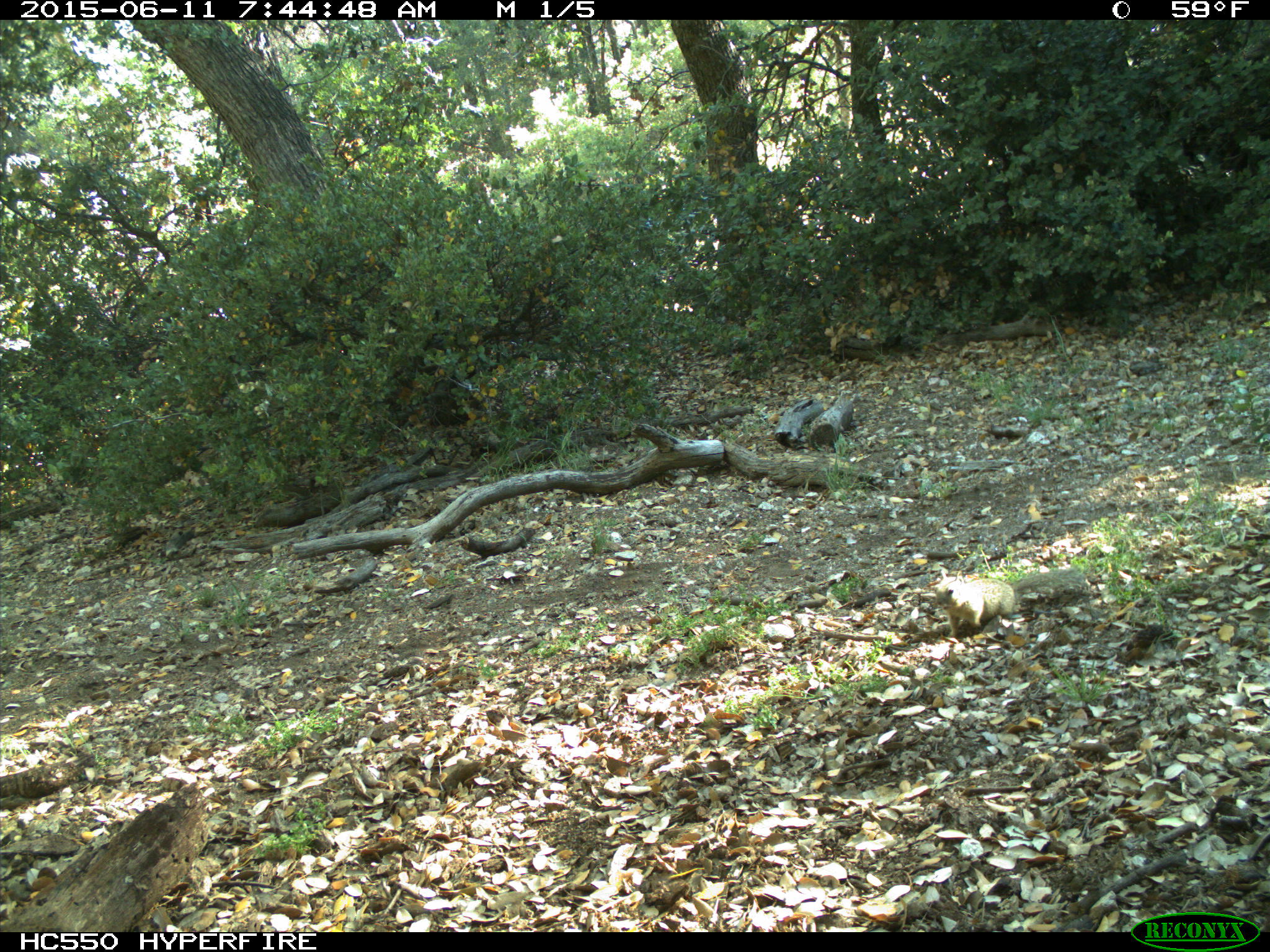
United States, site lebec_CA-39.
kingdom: Animalia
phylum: Chordata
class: Mammalia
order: Rodentia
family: Sciuridae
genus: Otospermophilus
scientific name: Otospermophilus beecheyi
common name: california ground squirrel